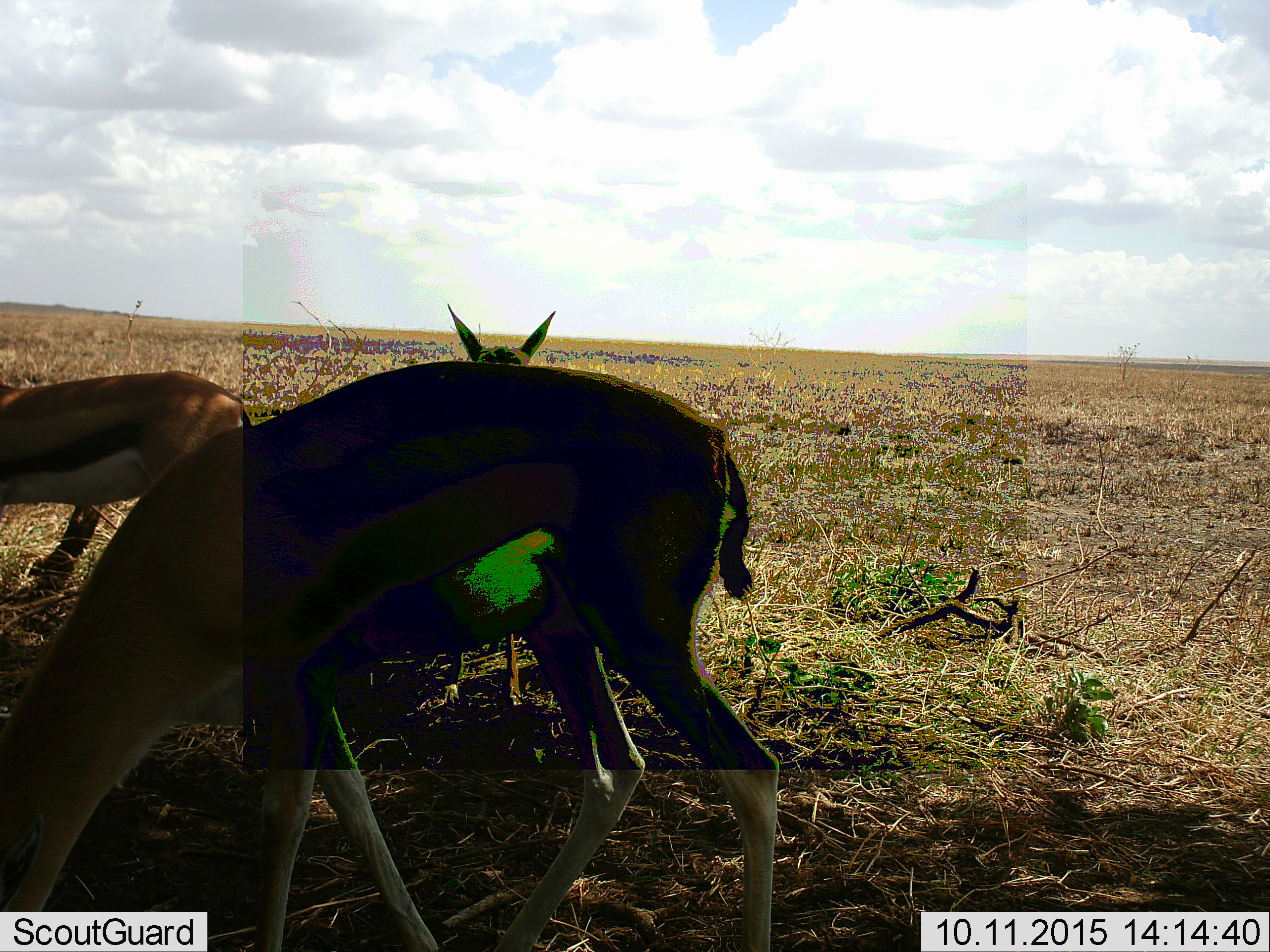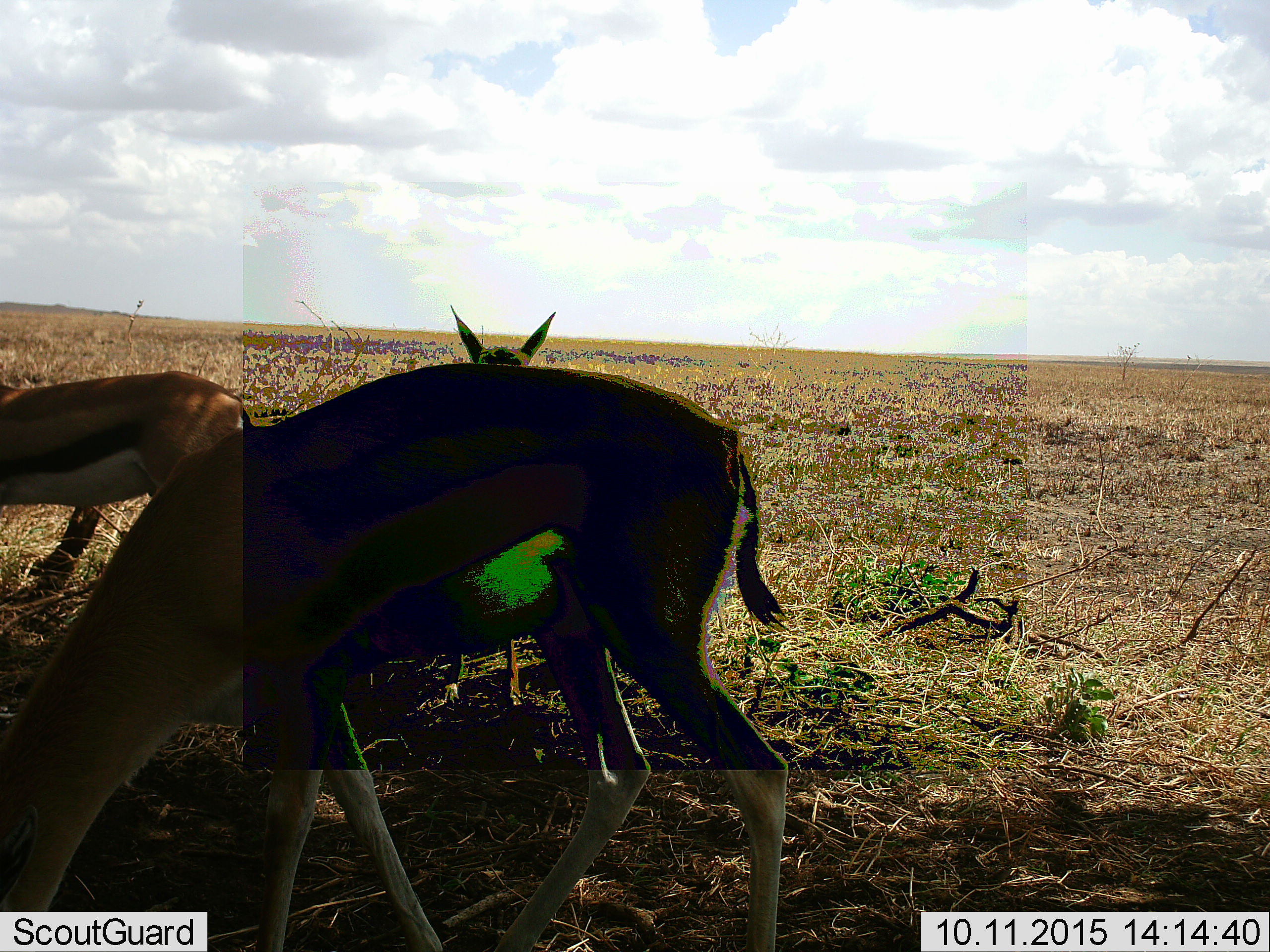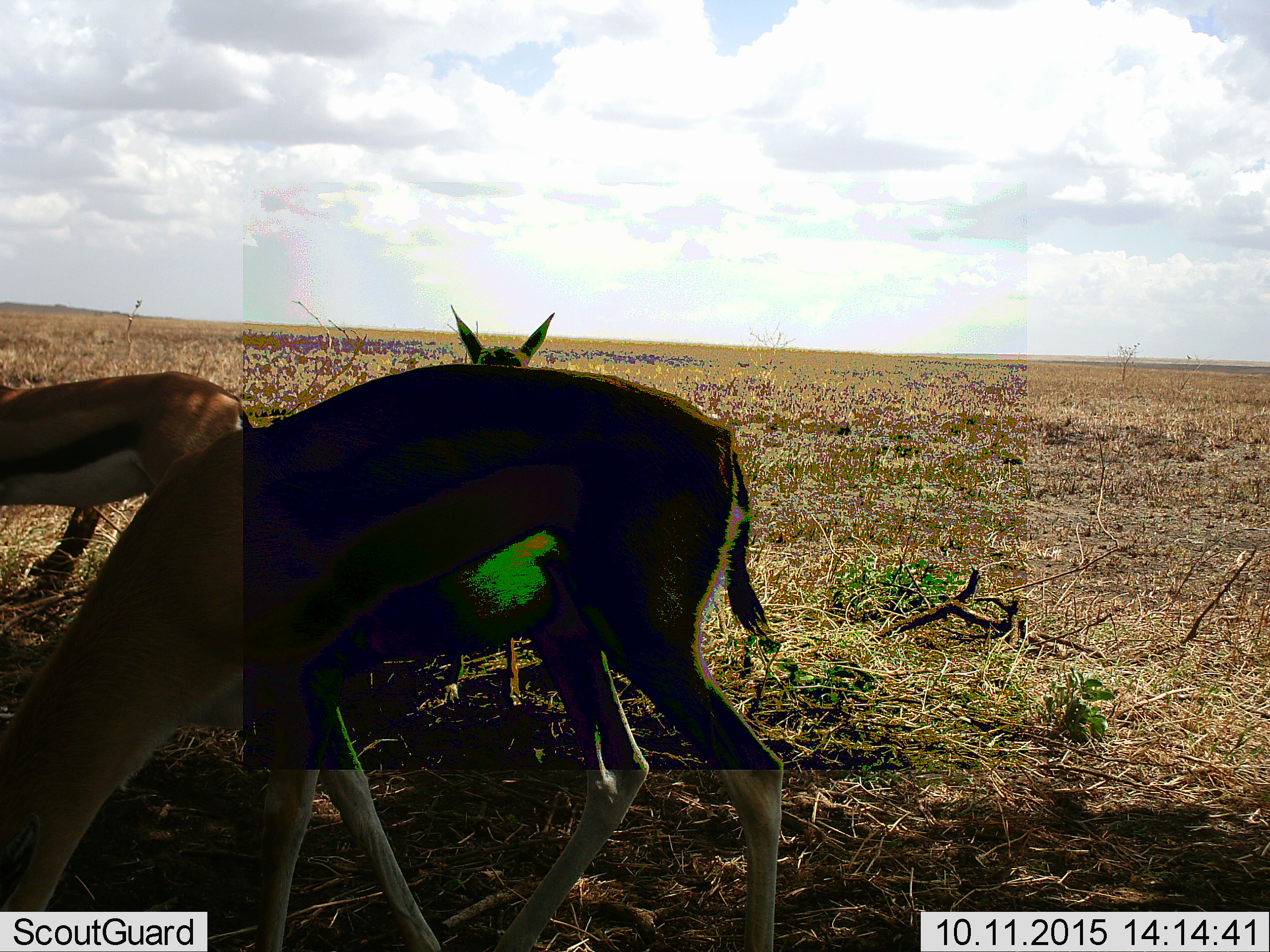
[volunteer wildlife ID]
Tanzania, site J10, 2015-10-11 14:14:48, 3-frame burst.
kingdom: Animalia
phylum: Chordata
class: Mammalia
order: Artiodactyla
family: Bovidae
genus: Eudorcas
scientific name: Eudorcas thomsonii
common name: thomson's gazelle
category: gazellethomsons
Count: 3.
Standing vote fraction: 78%.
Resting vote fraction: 0%.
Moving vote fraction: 11%.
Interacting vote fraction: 0%.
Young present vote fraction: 22%.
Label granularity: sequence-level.